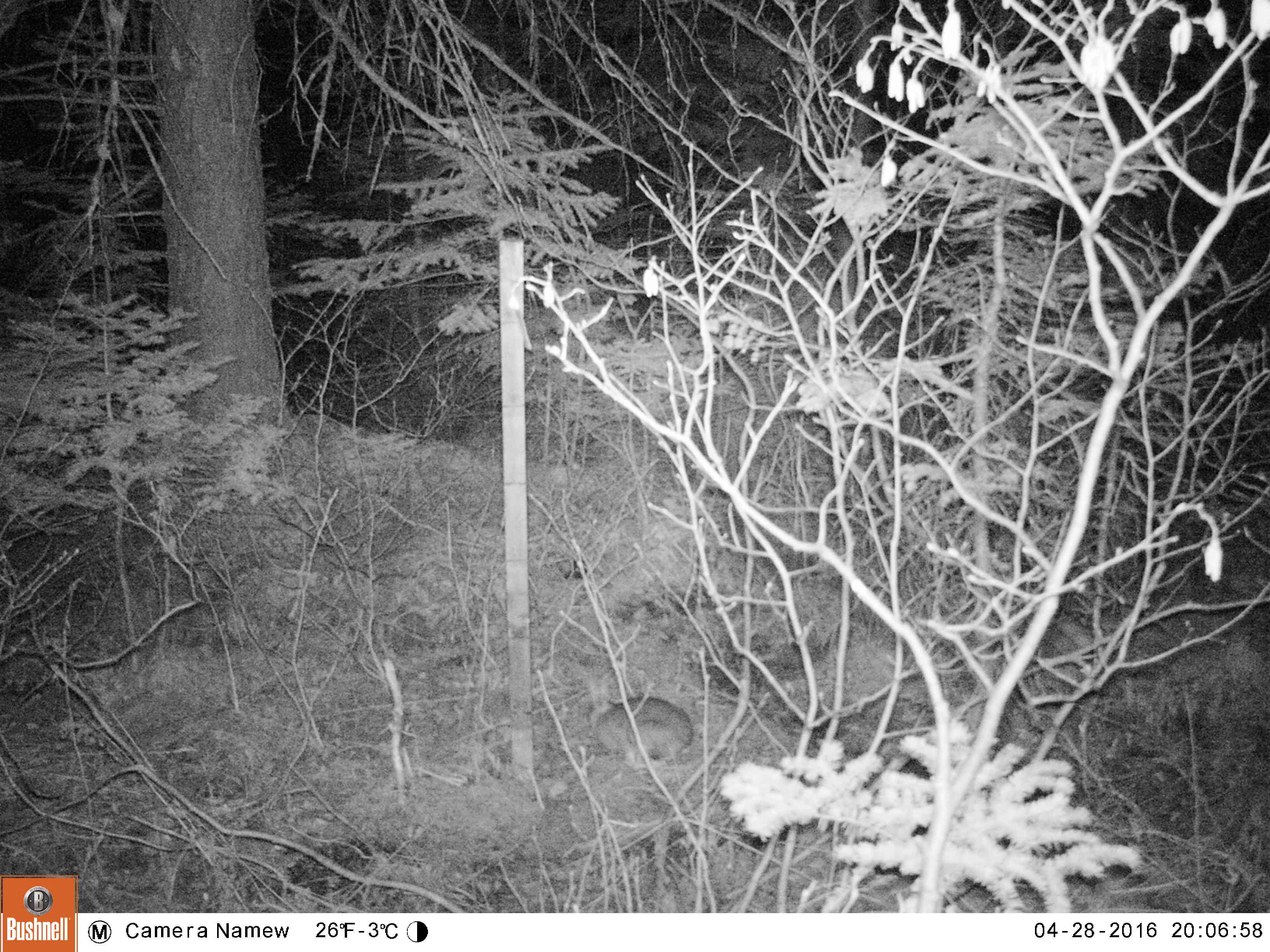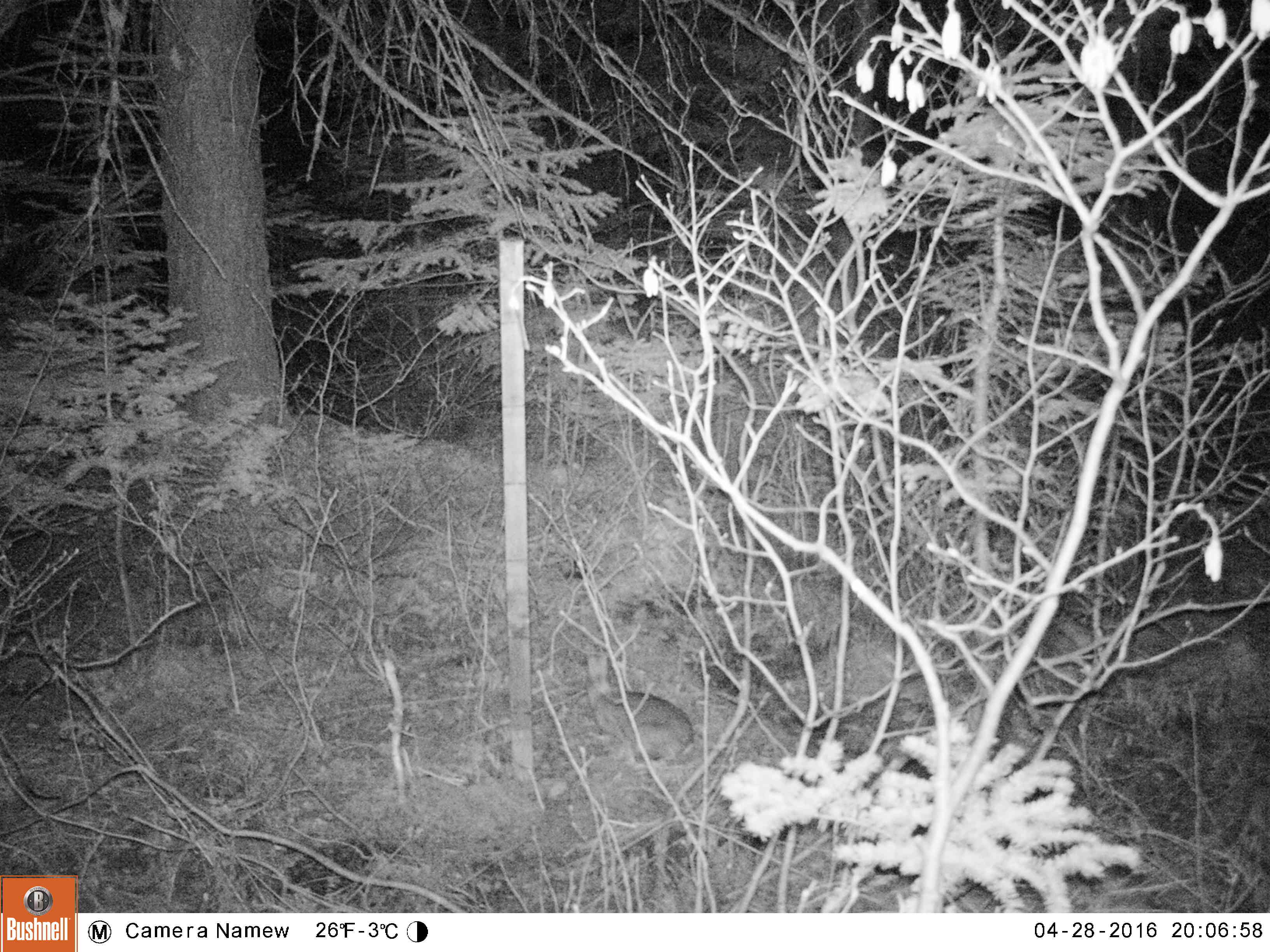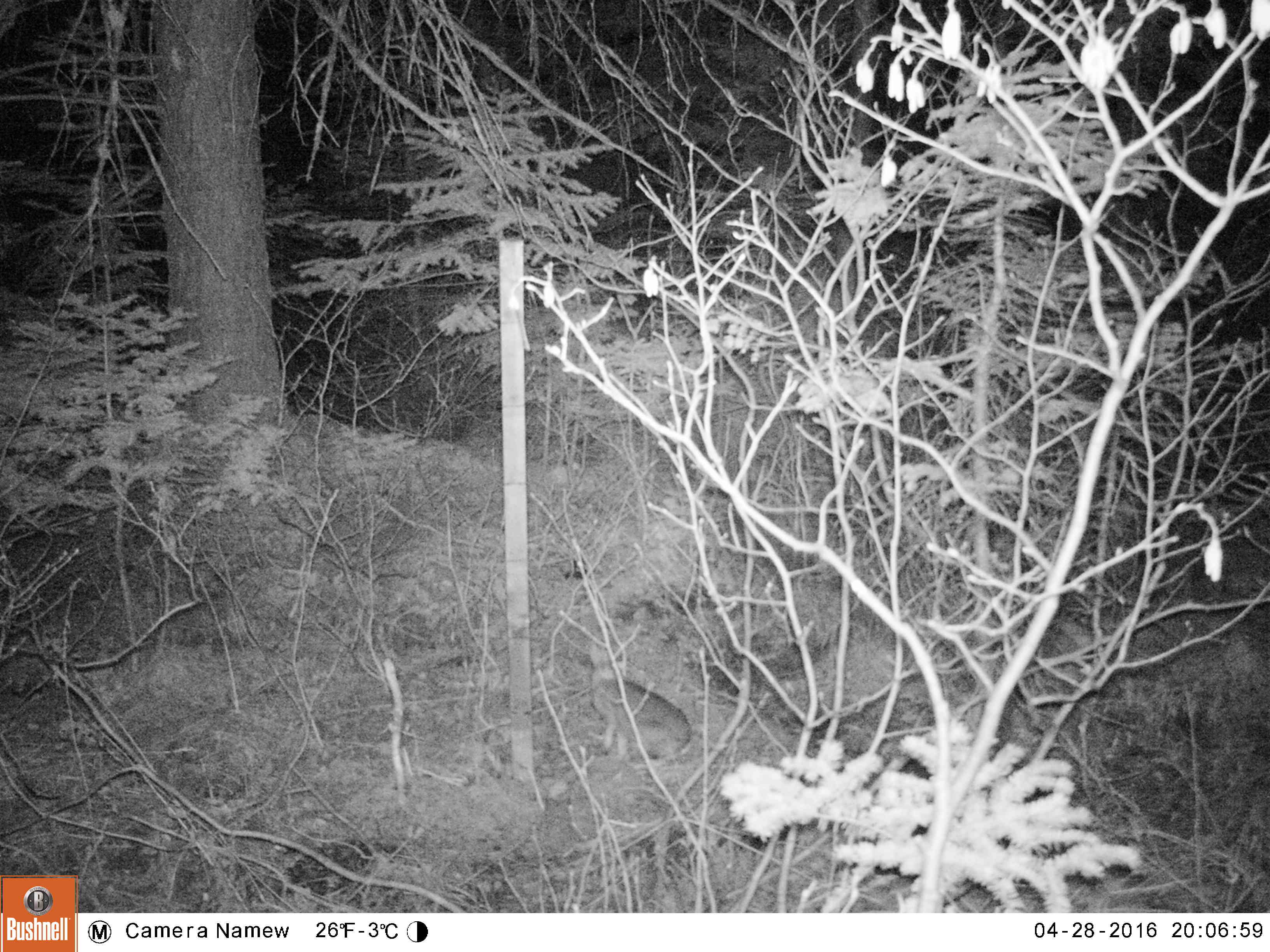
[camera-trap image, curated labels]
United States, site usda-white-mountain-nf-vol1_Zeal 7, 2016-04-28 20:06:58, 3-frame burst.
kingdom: Animalia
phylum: Chordata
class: Mammalia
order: Lagomorpha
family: Leporidae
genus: Lepus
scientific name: Lepus americanus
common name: snowshoe hare